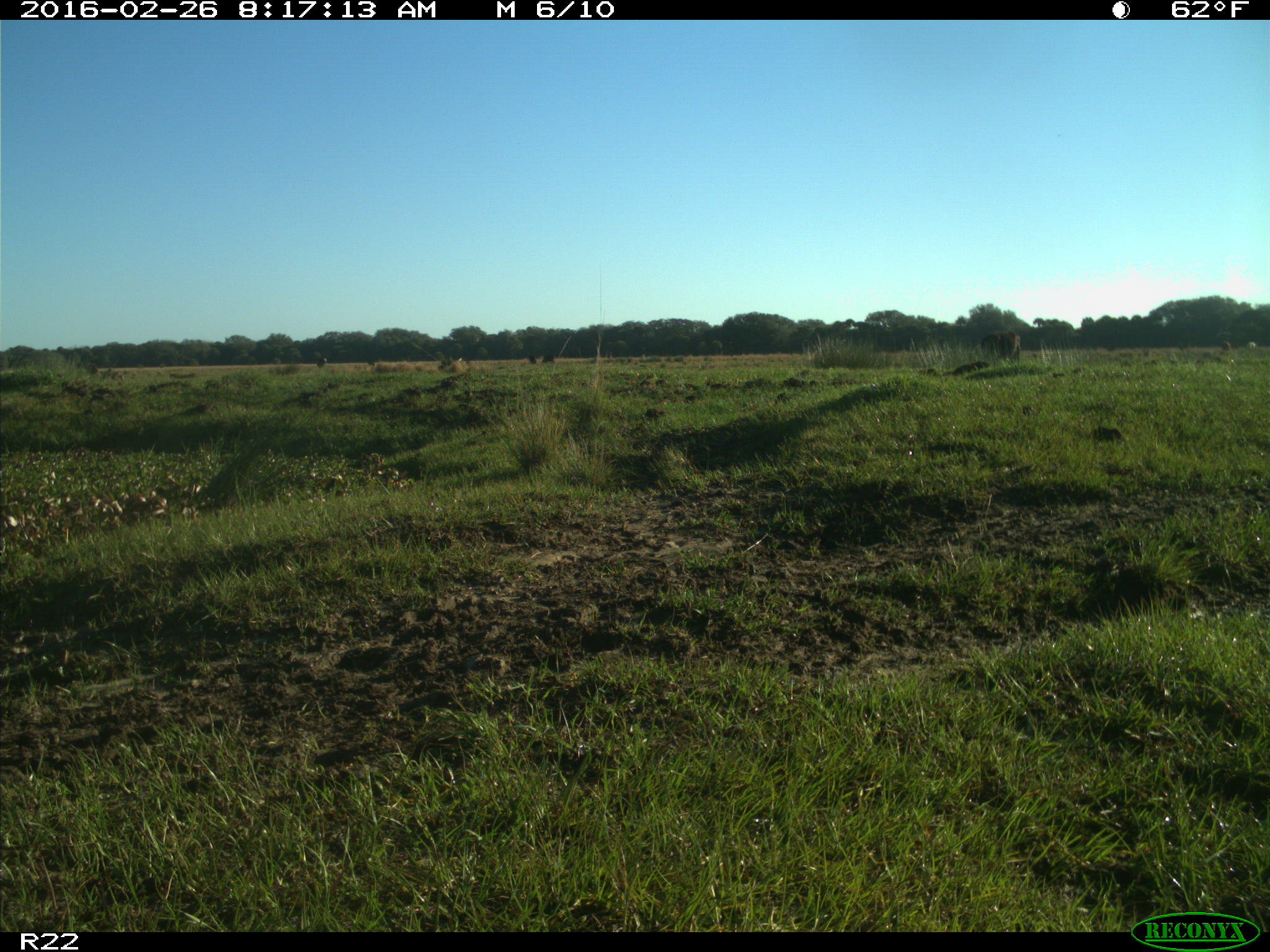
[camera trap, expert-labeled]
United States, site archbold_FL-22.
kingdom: Animalia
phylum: Chordata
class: Mammalia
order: Artiodactyla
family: Bovidae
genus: Bos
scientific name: Bos taurus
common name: domestic cow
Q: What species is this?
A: Bos taurus (domestic cow).